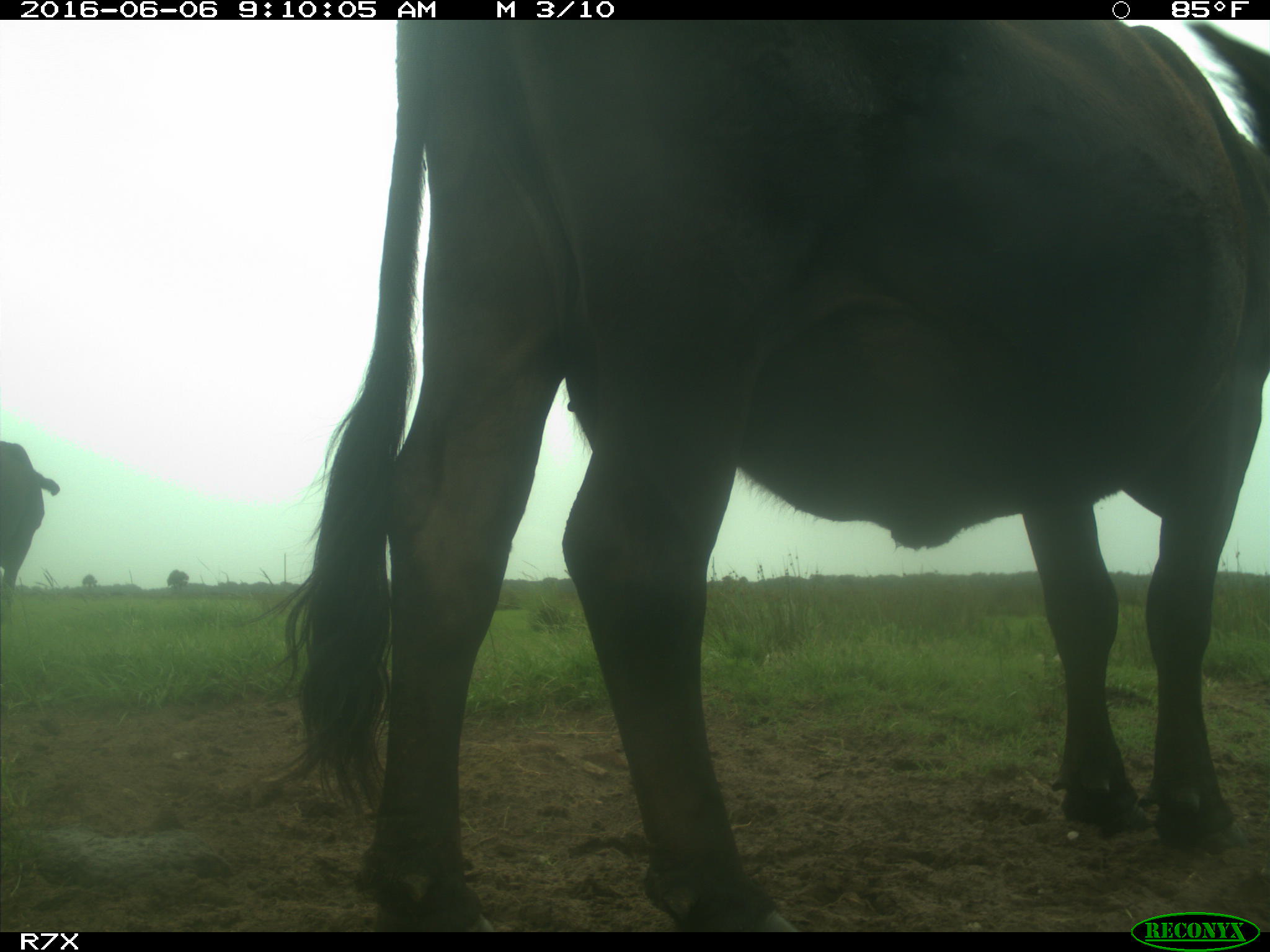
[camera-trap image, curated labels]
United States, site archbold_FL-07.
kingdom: Animalia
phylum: Chordata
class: Mammalia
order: Artiodactyla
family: Bovidae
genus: Bos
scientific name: Bos taurus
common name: domestic cow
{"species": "Bos taurus (domestic cow)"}